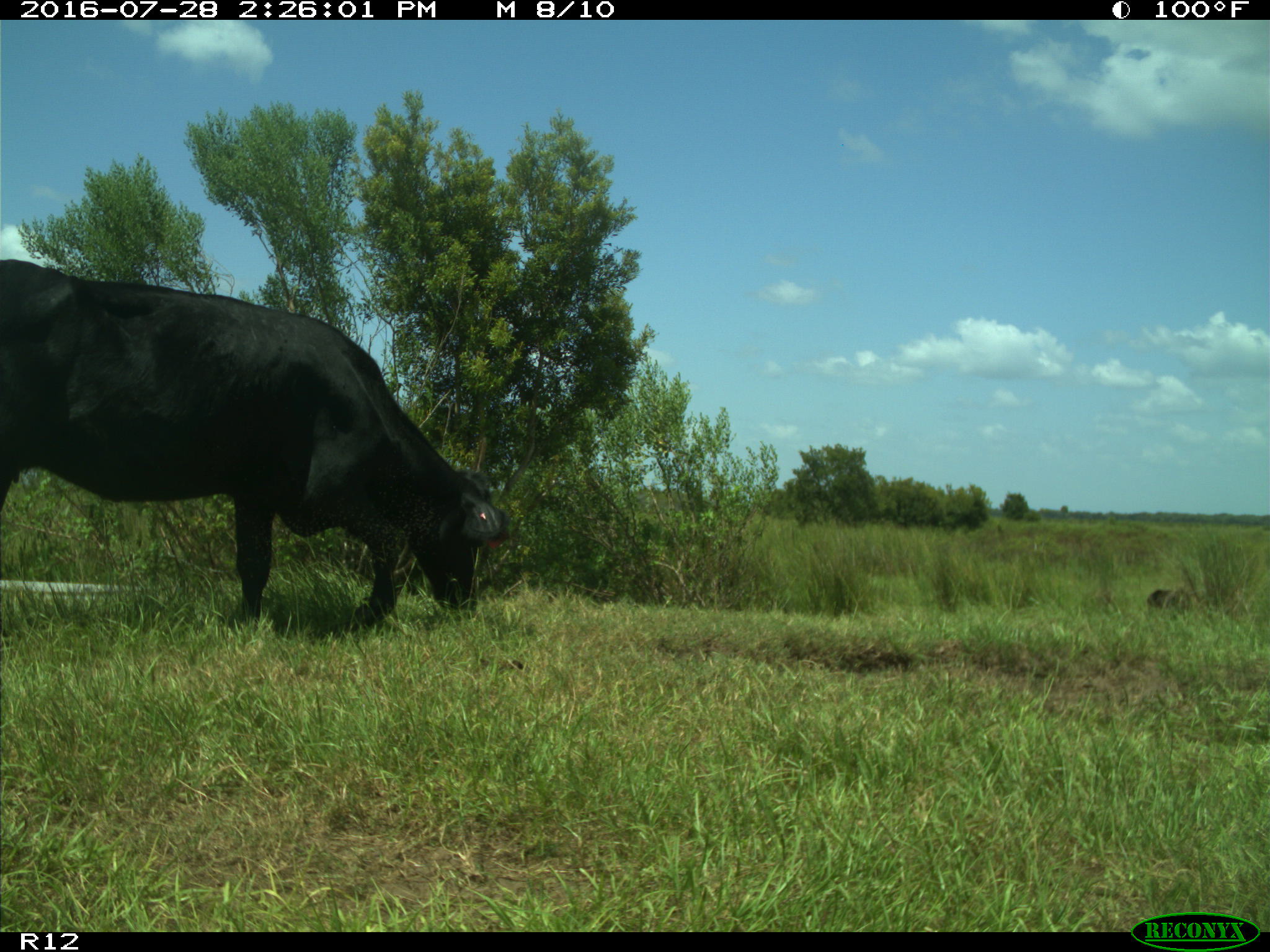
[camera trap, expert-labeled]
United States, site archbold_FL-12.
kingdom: Animalia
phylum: Chordata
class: Mammalia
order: Artiodactyla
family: Bovidae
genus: Bos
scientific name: Bos taurus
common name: domestic cow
Bos taurus (domestic cow).